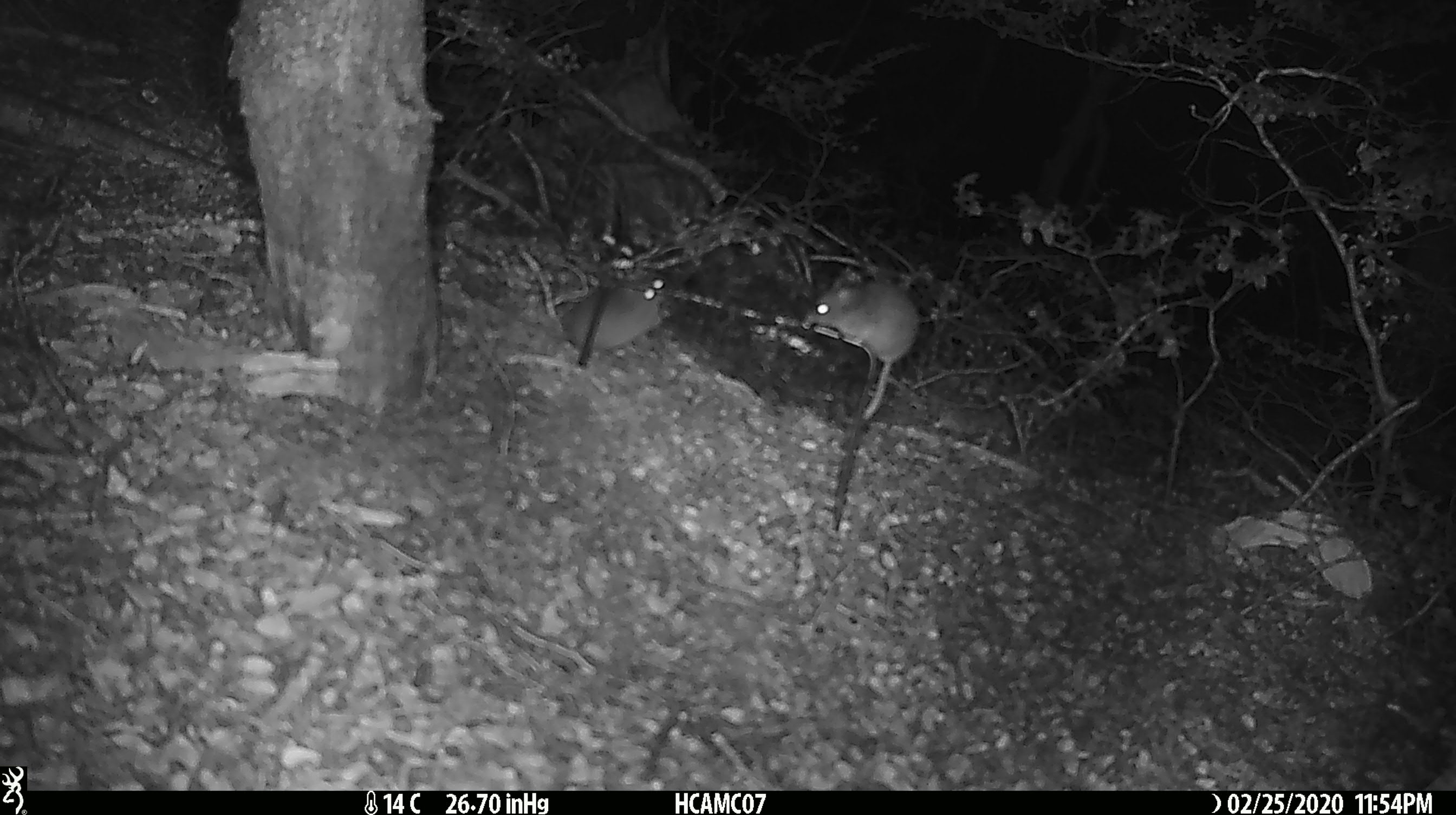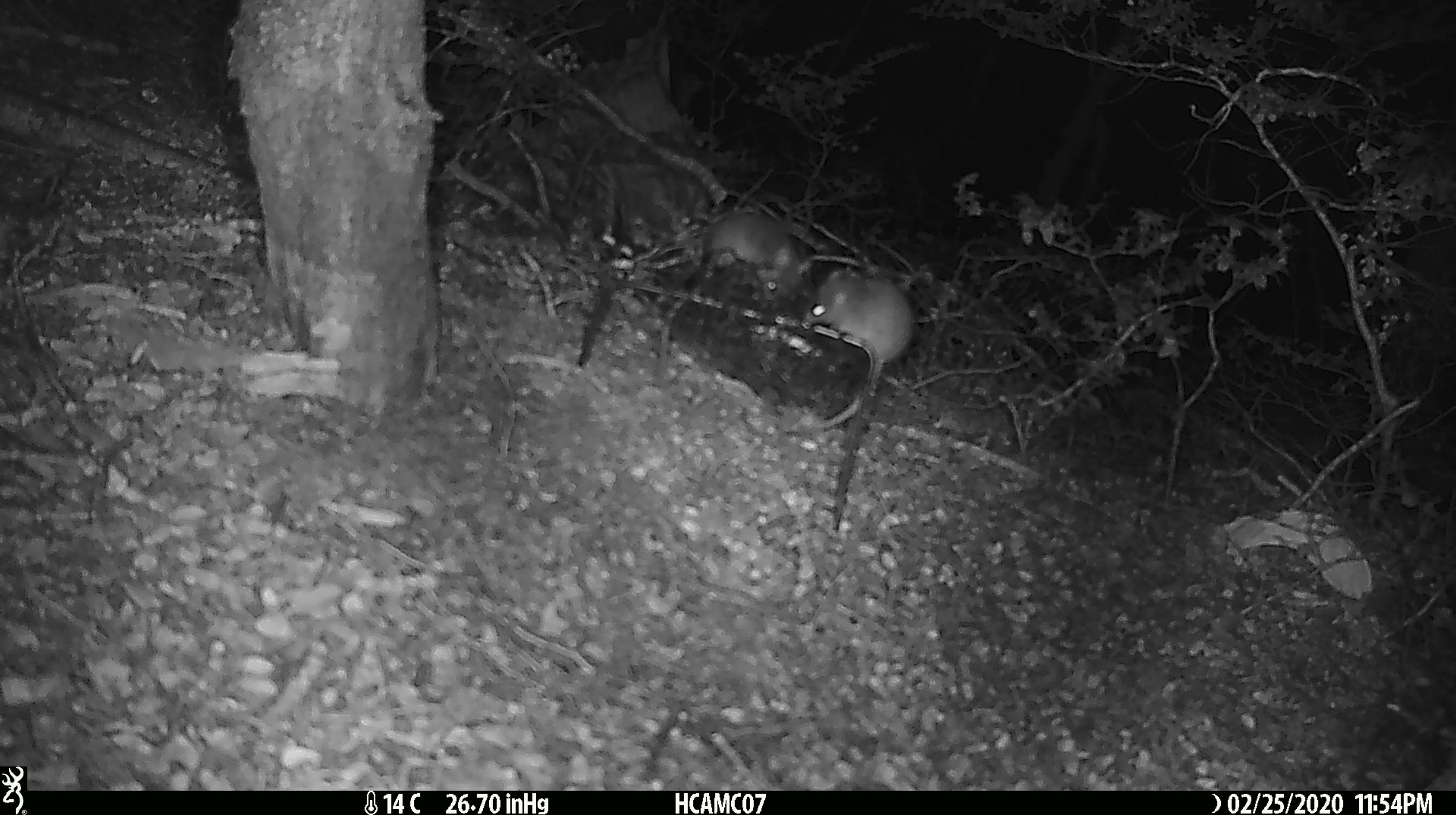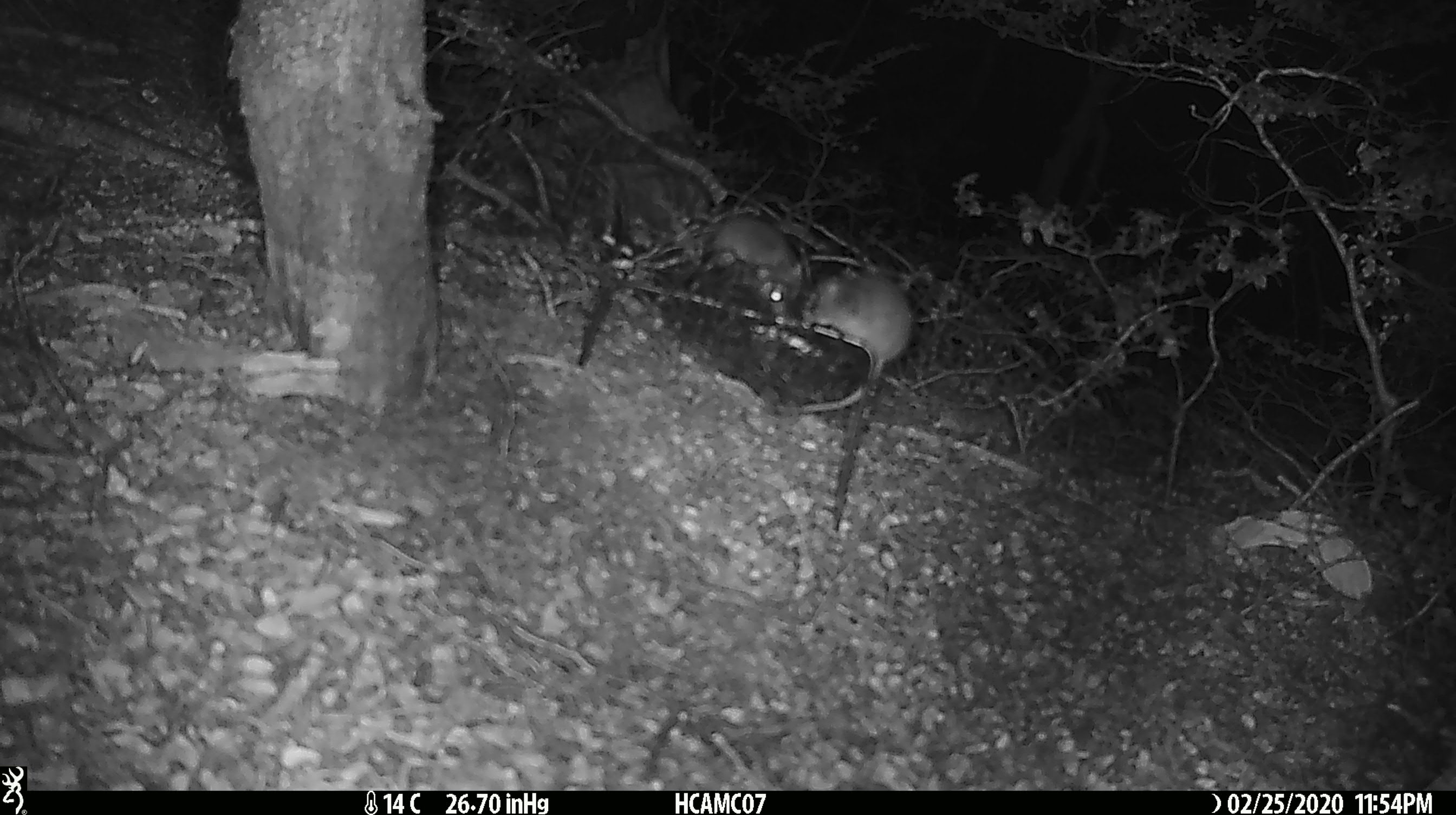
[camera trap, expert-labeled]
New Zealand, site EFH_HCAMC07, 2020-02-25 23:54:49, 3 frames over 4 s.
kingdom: Animalia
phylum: Chordata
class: Mammalia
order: Rodentia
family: Muridae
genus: Mus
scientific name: Mus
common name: mouse